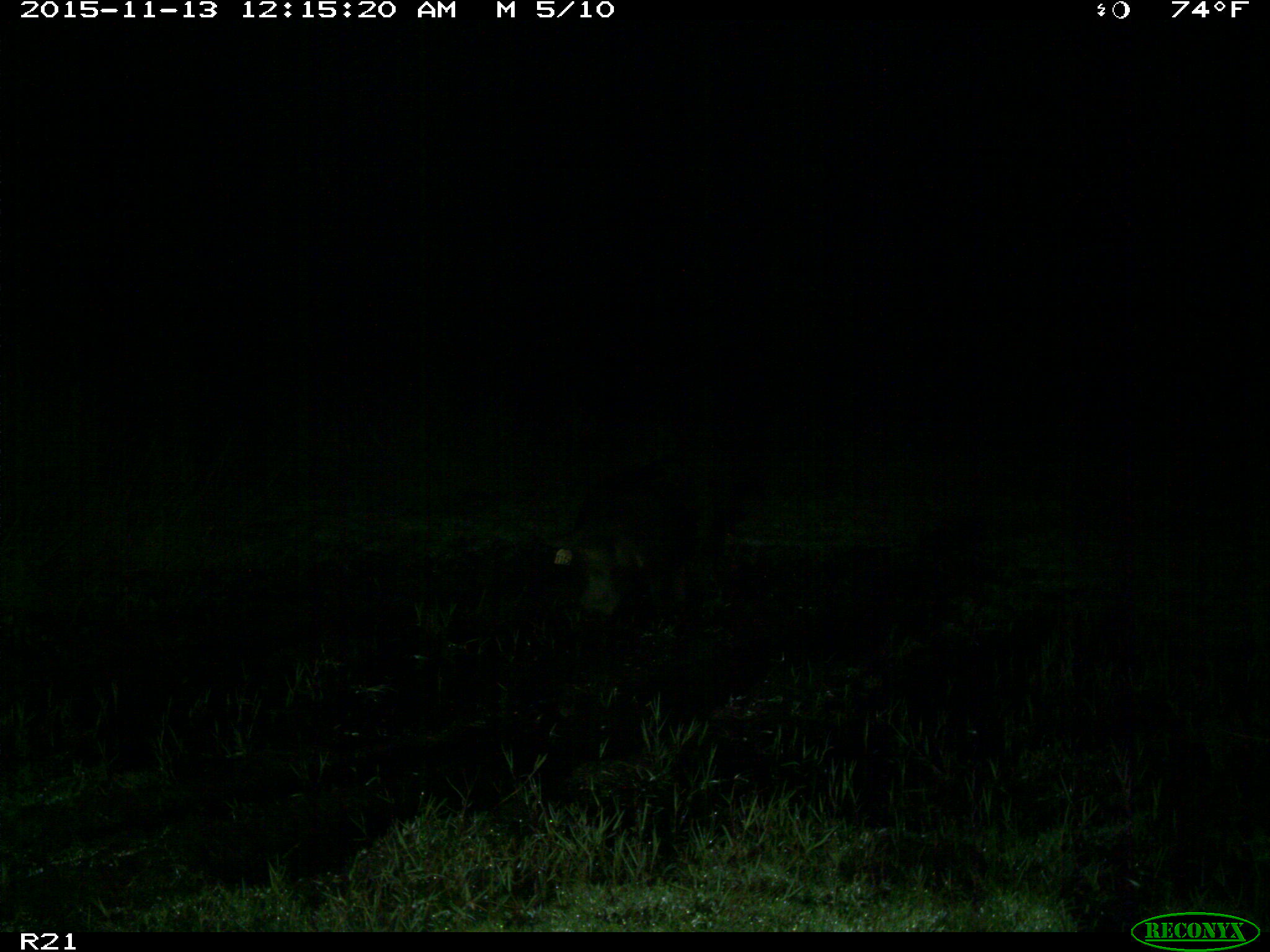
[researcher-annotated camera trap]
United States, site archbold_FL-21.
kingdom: Animalia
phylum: Chordata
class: Mammalia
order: Artiodactyla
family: Suidae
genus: Sus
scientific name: Sus scrofa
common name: wild boar